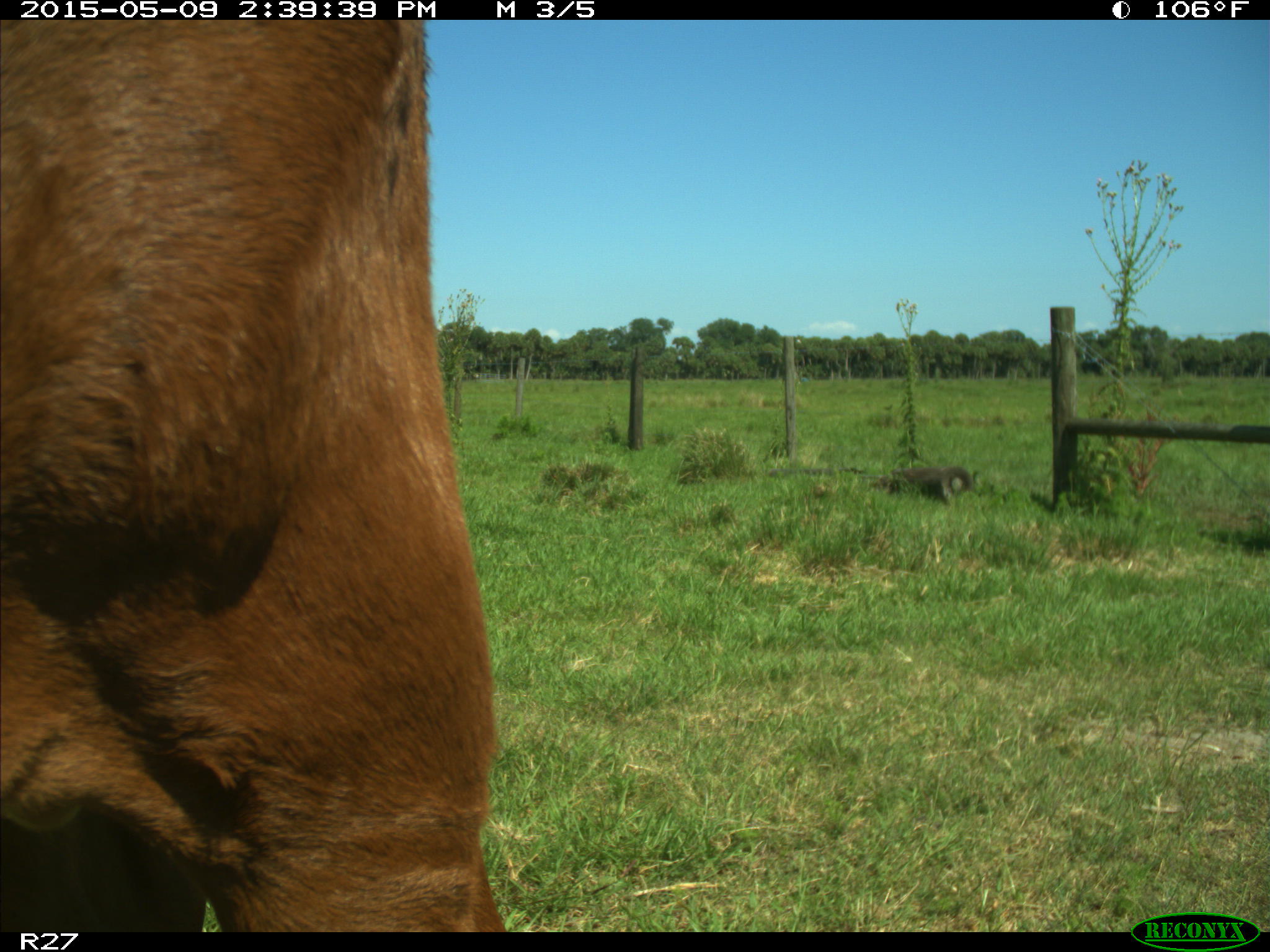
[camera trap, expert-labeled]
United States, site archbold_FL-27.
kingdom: Animalia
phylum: Chordata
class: Mammalia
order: Artiodactyla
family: Bovidae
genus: Bos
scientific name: Bos taurus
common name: domestic cow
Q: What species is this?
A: Bos taurus (domestic cow).